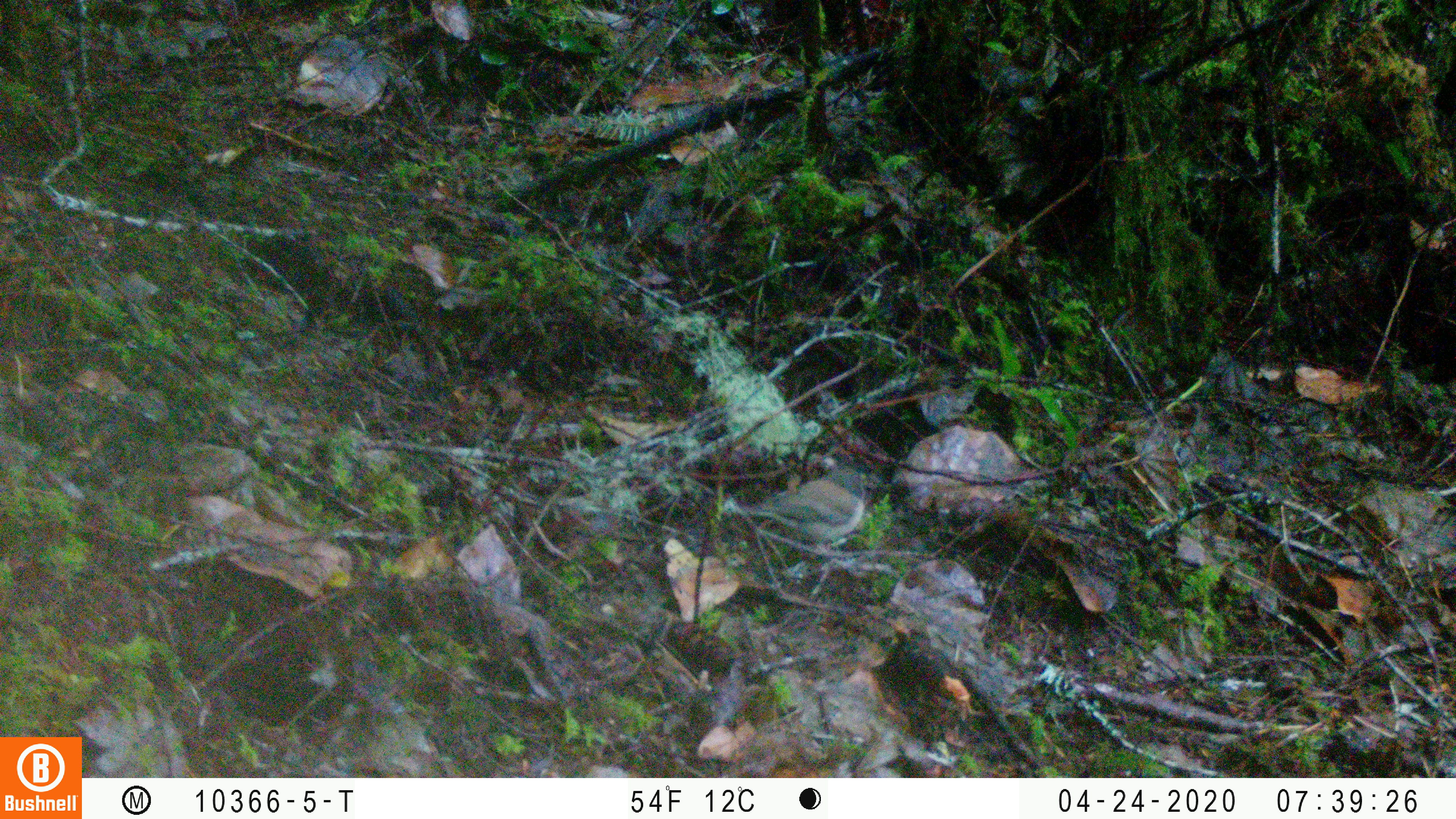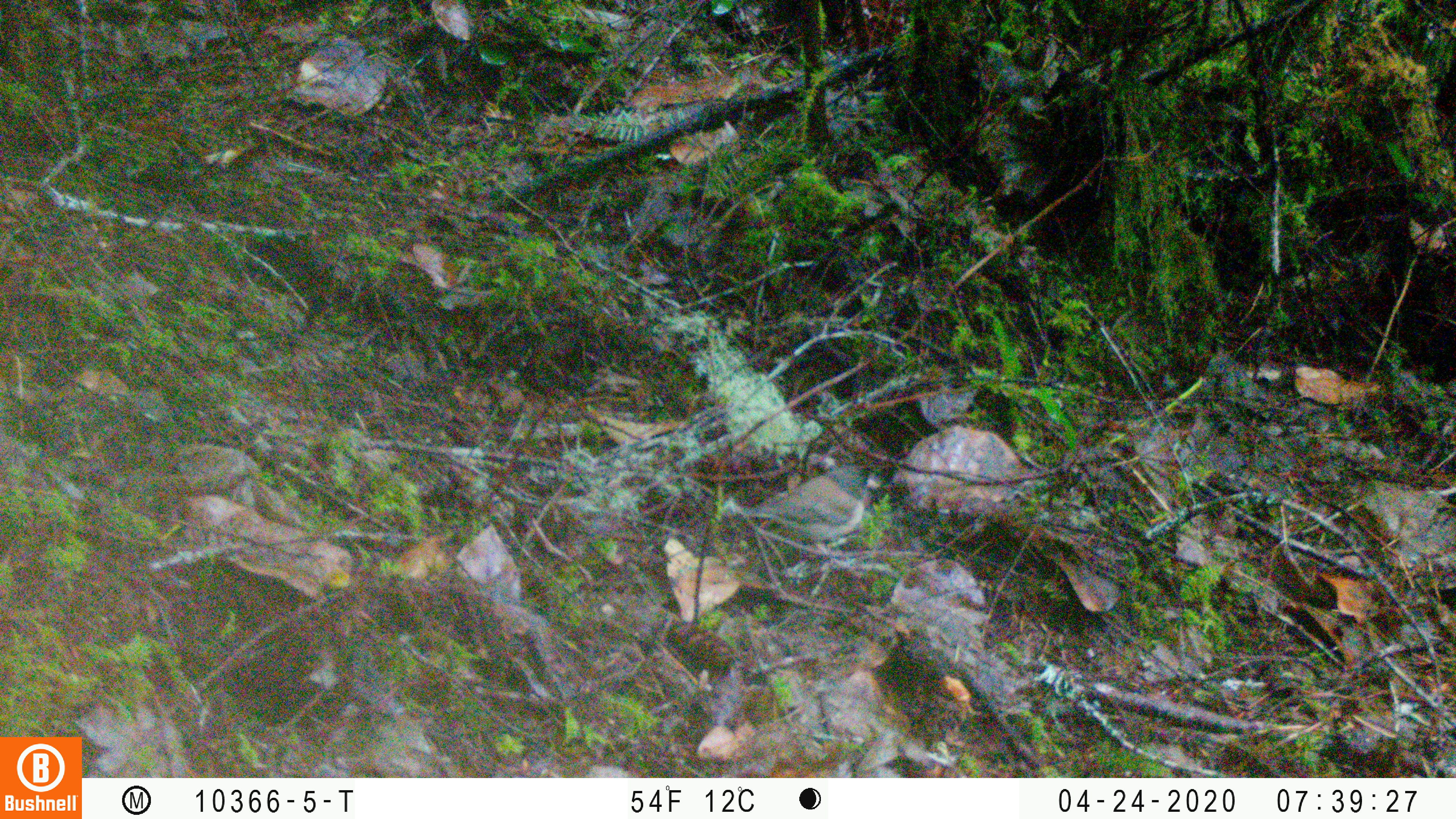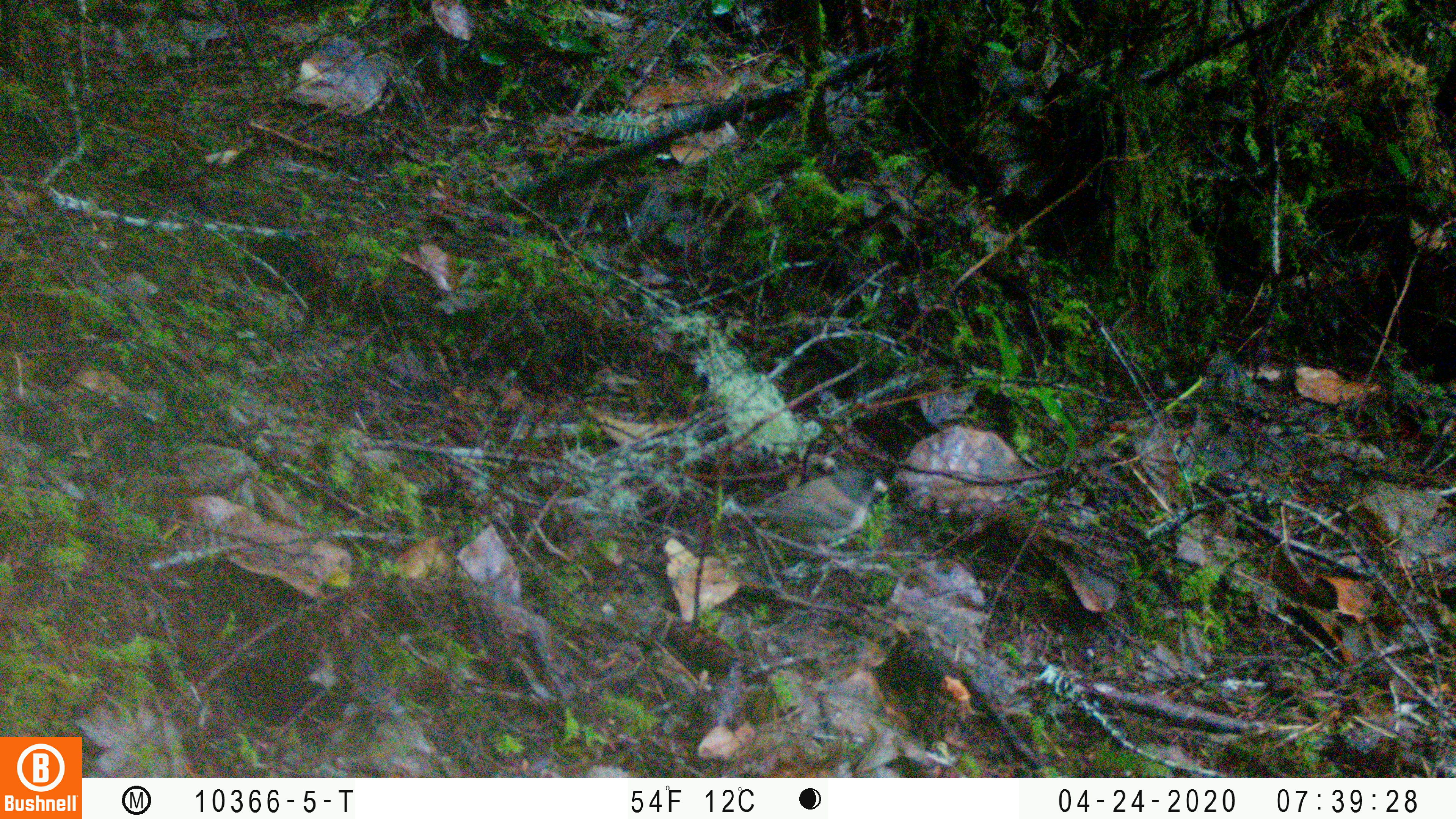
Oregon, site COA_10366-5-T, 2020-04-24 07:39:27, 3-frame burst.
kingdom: Animalia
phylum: Chordata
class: Aves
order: Passeriformes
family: Passerellidae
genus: Junco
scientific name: Junco hyemalis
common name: dark-eyed junco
Dark-eyed junco (Junco hyemalis).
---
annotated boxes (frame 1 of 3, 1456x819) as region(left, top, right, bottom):
dark-eyed junco: region(719, 465, 868, 552)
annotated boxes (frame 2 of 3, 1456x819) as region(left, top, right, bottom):
dark-eyed junco: region(729, 463, 883, 550)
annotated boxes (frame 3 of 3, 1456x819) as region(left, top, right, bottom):
dark-eyed junco: region(725, 470, 889, 553)